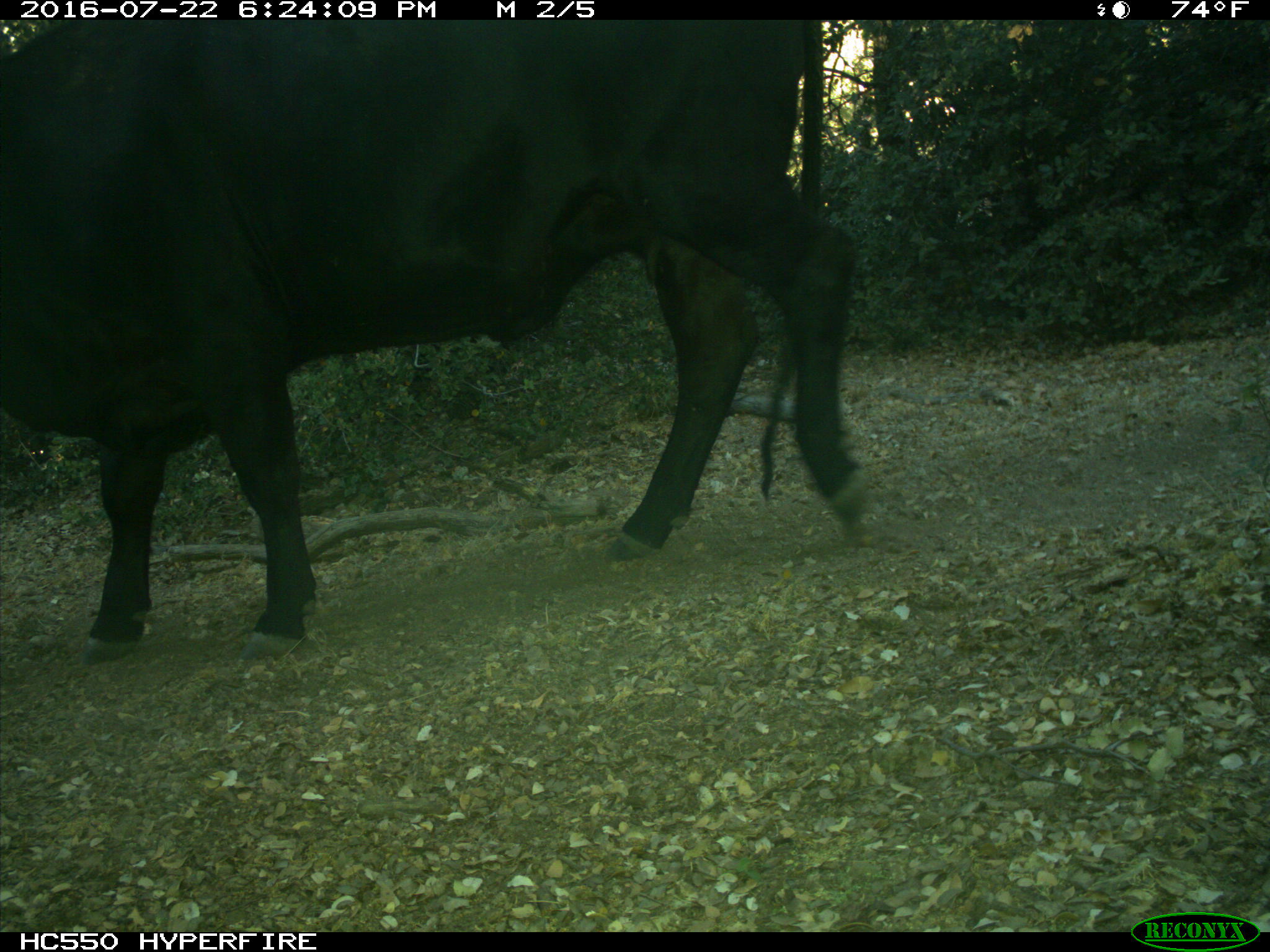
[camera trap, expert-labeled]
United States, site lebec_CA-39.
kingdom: Animalia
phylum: Chordata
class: Mammalia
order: Artiodactyla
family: Bovidae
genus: Bos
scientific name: Bos taurus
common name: domestic cow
Bos taurus (domestic cow).